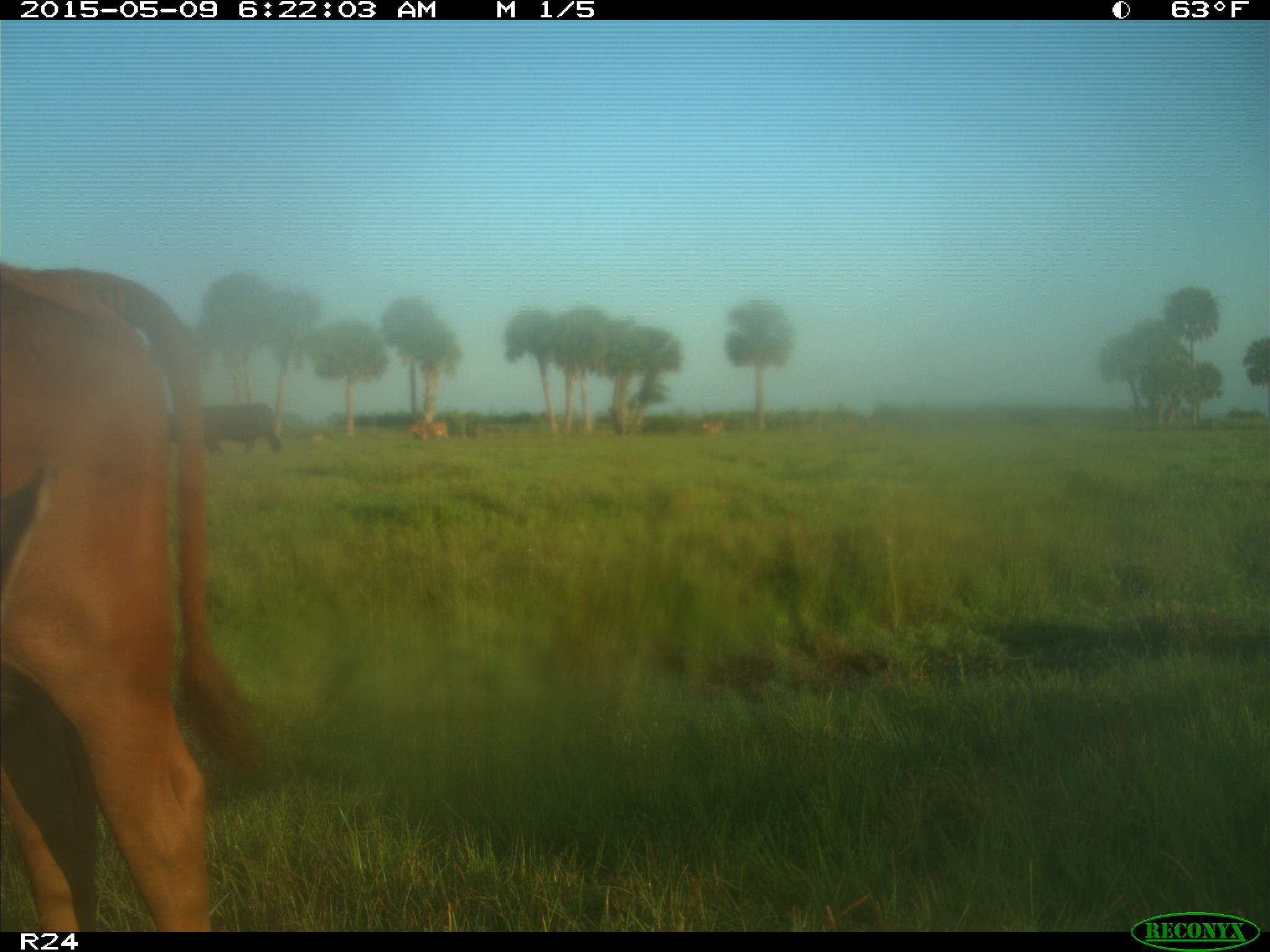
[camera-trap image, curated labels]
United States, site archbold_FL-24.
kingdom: Animalia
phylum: Chordata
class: Mammalia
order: Artiodactyla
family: Bovidae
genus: Bos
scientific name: Bos taurus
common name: domestic cow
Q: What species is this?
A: Bos taurus (domestic cow).